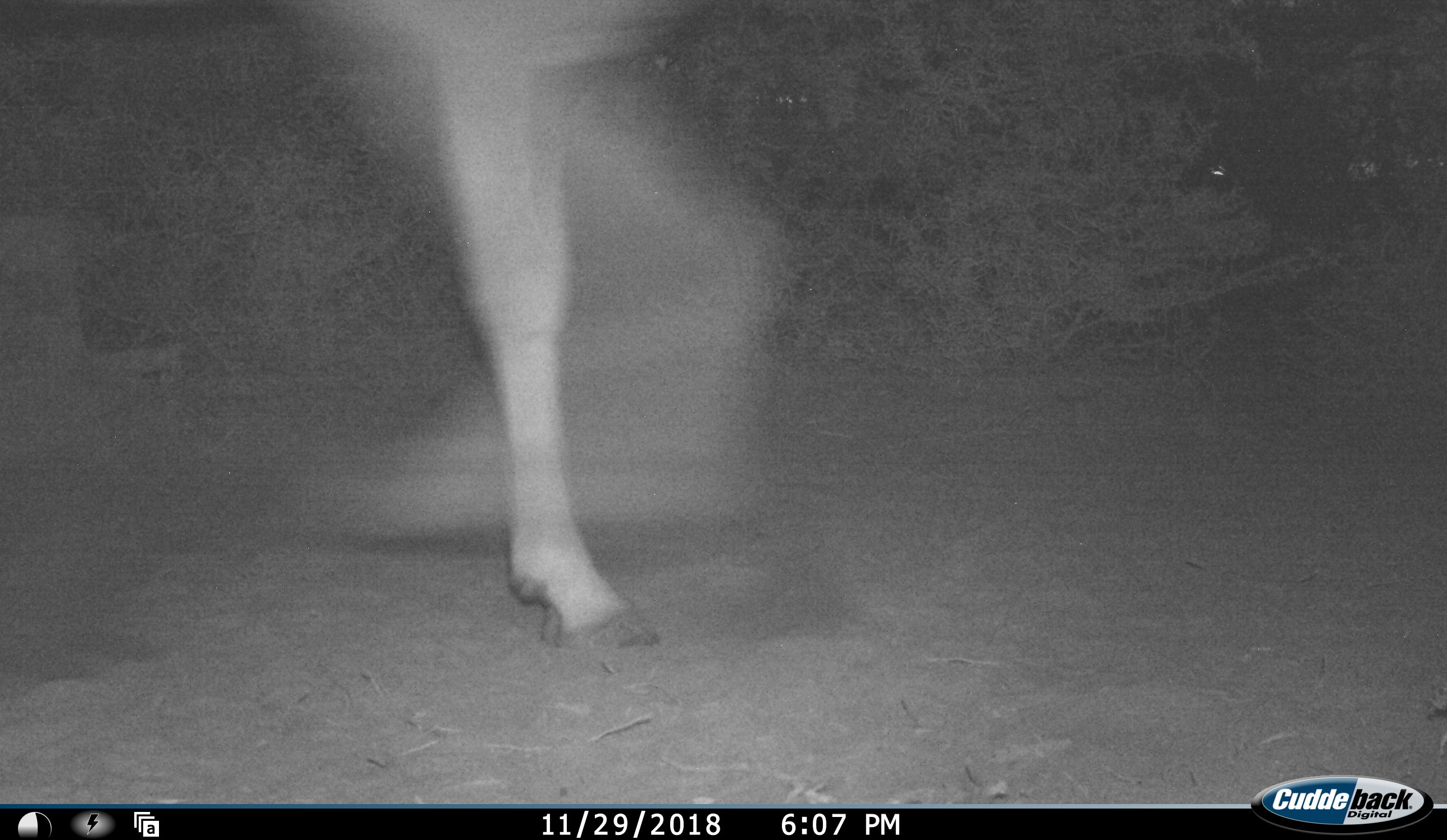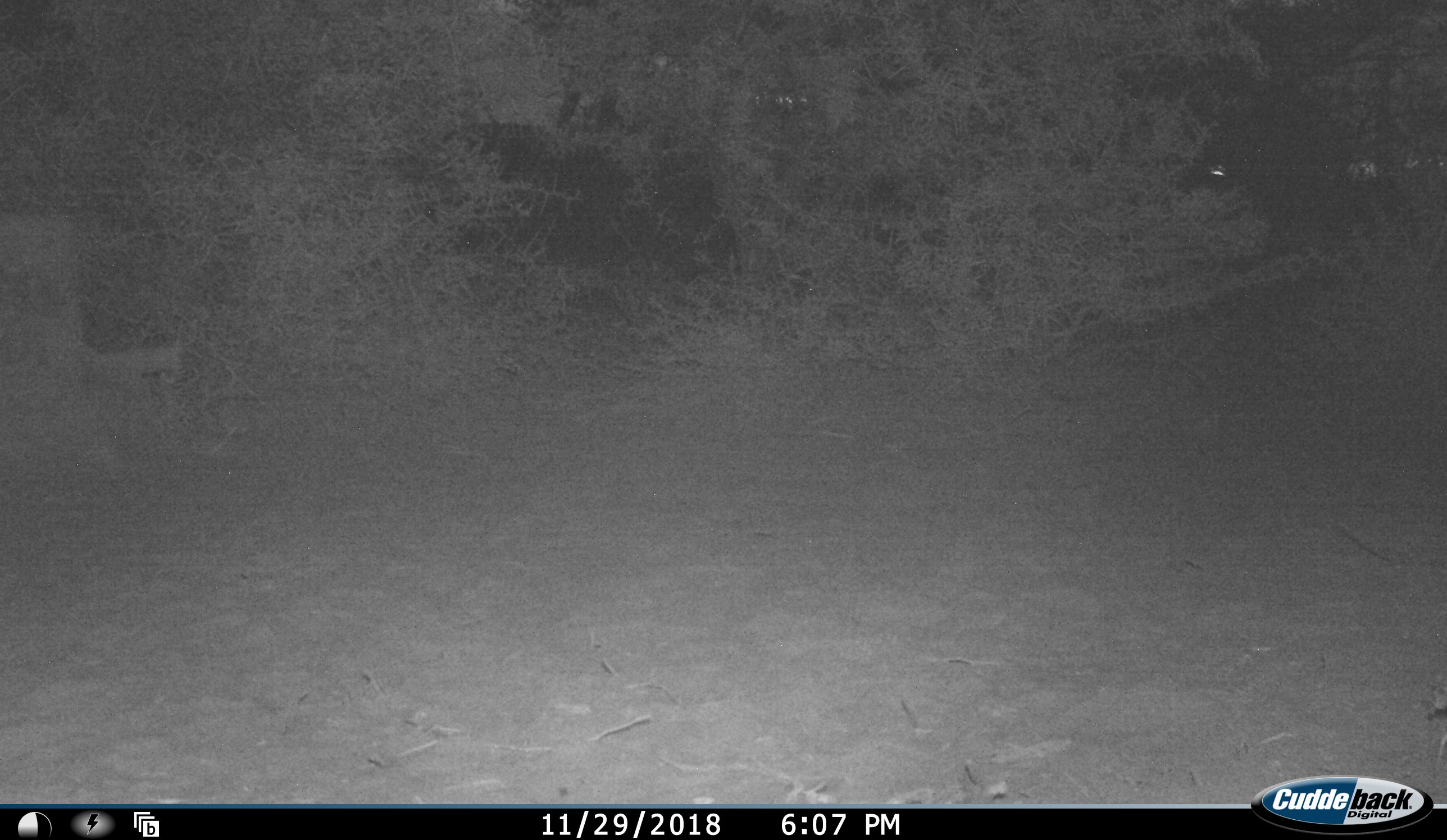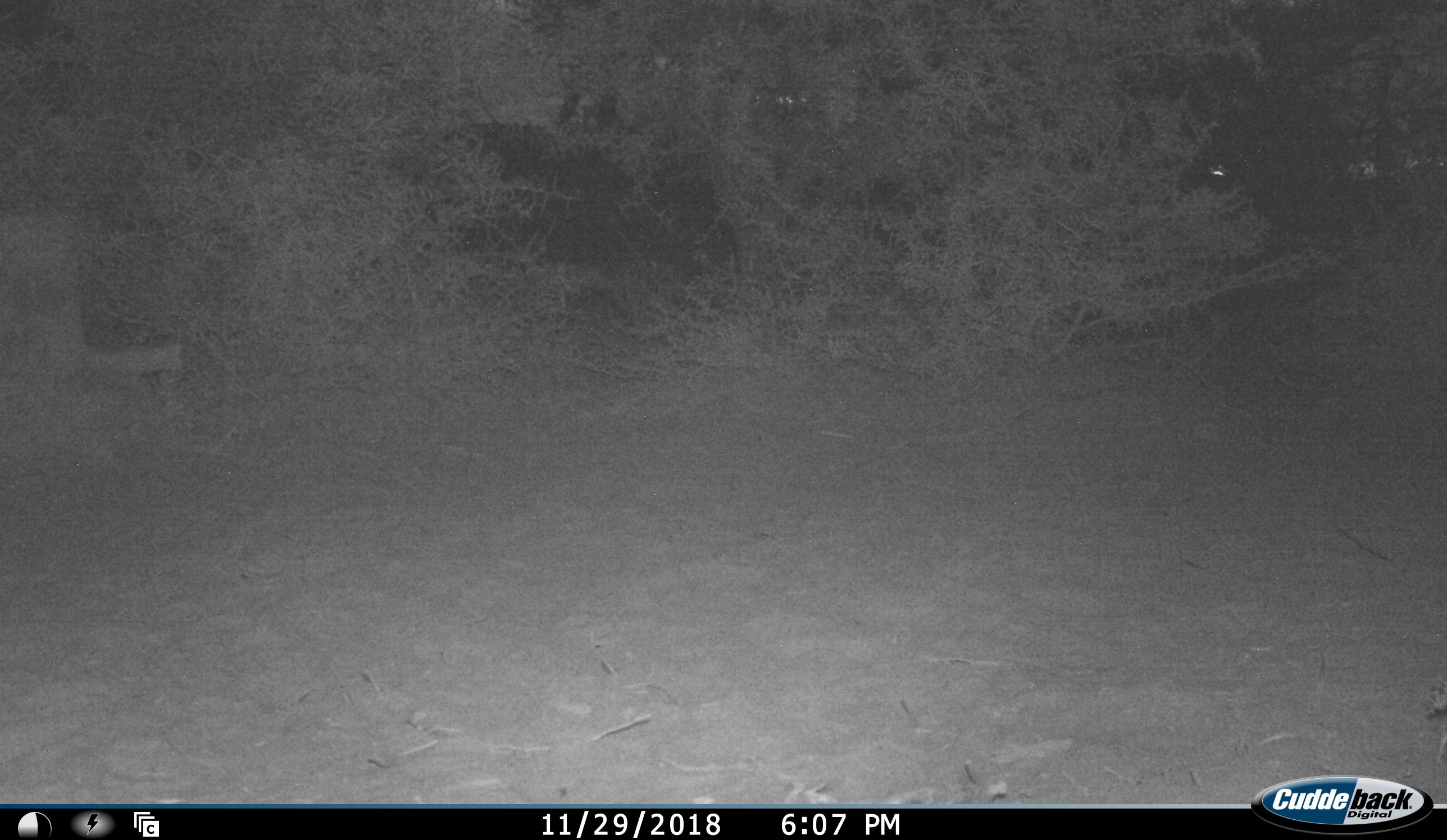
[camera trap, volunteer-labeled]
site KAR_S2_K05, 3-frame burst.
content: unidentified animal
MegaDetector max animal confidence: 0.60